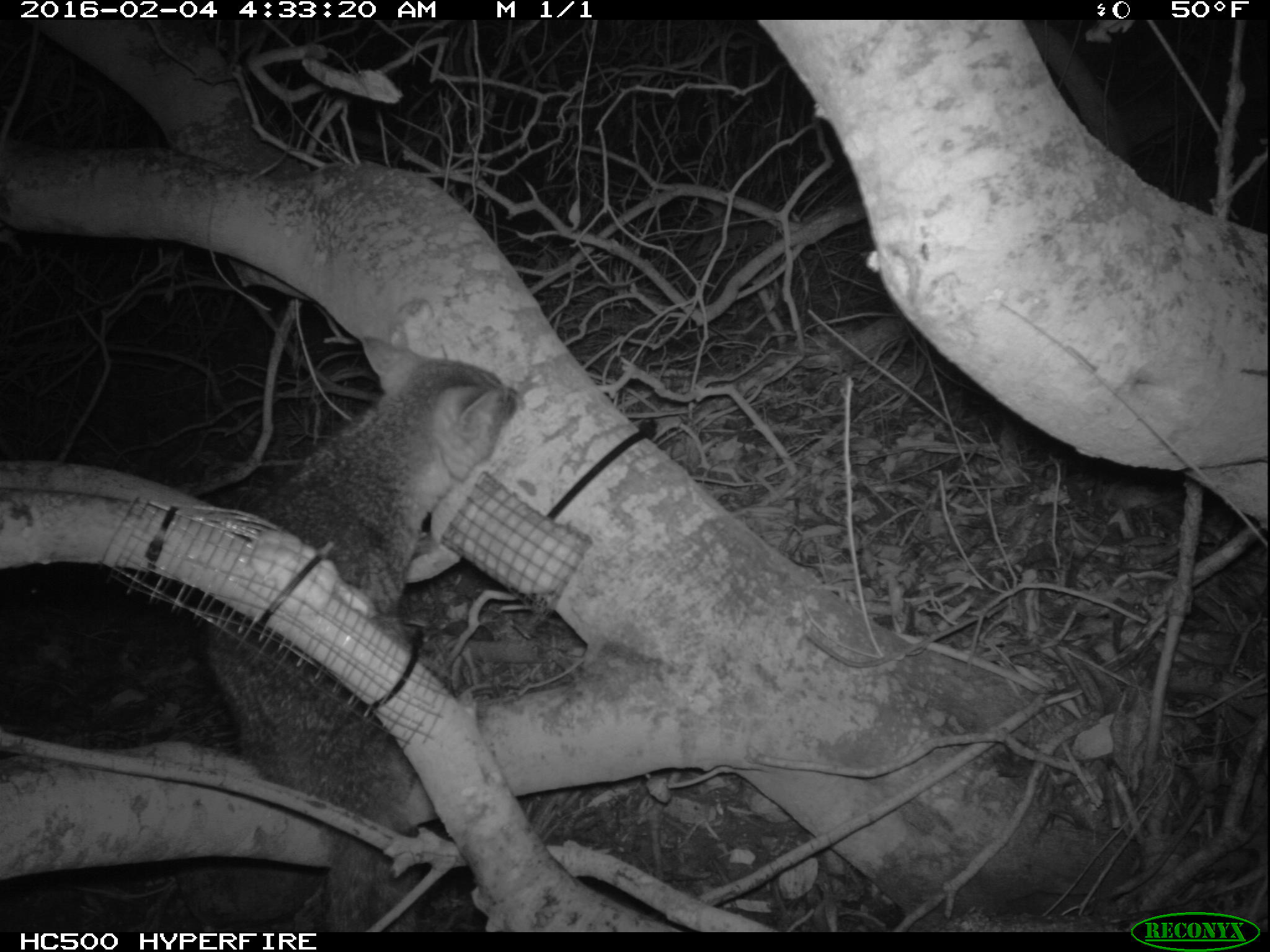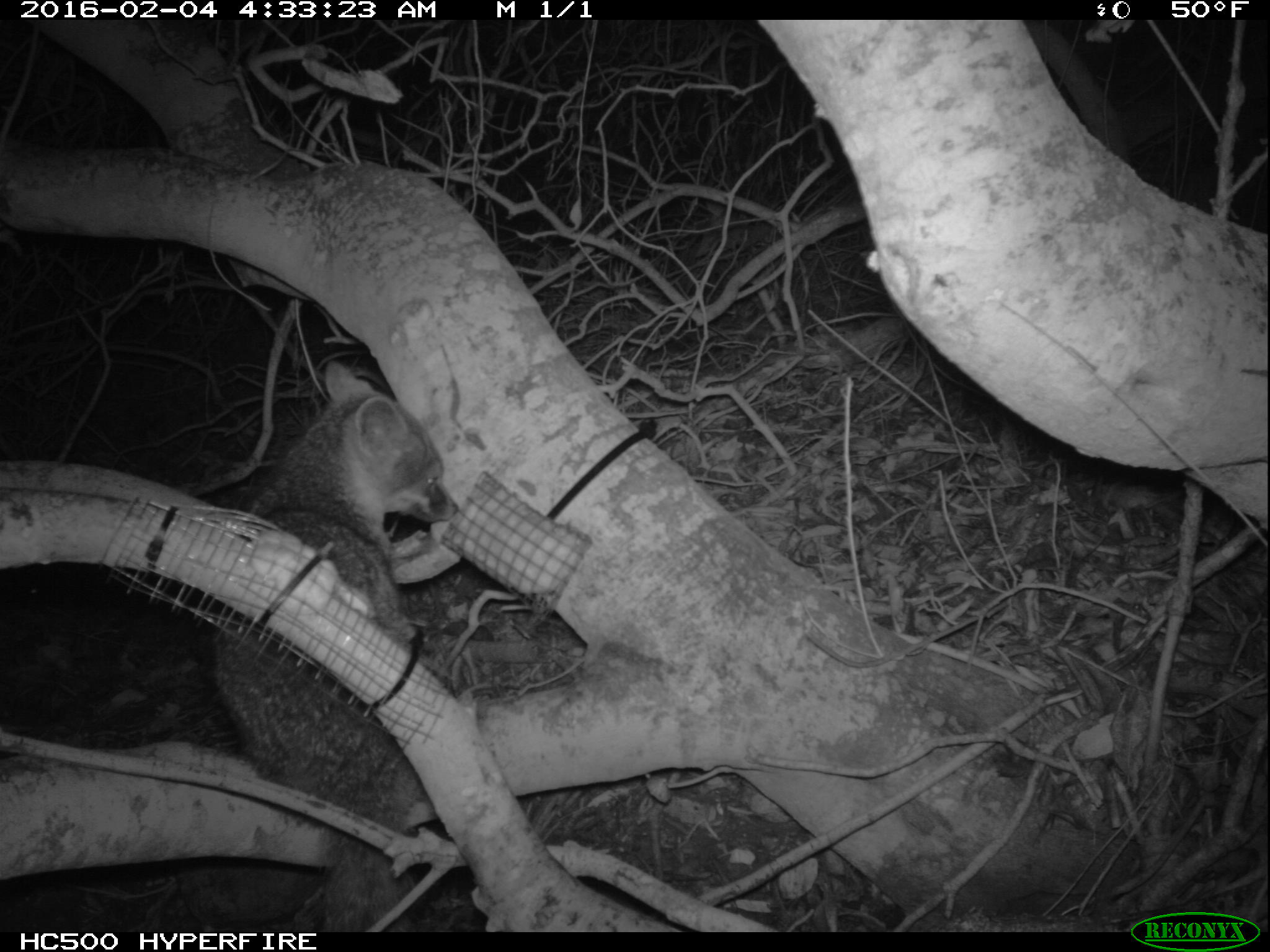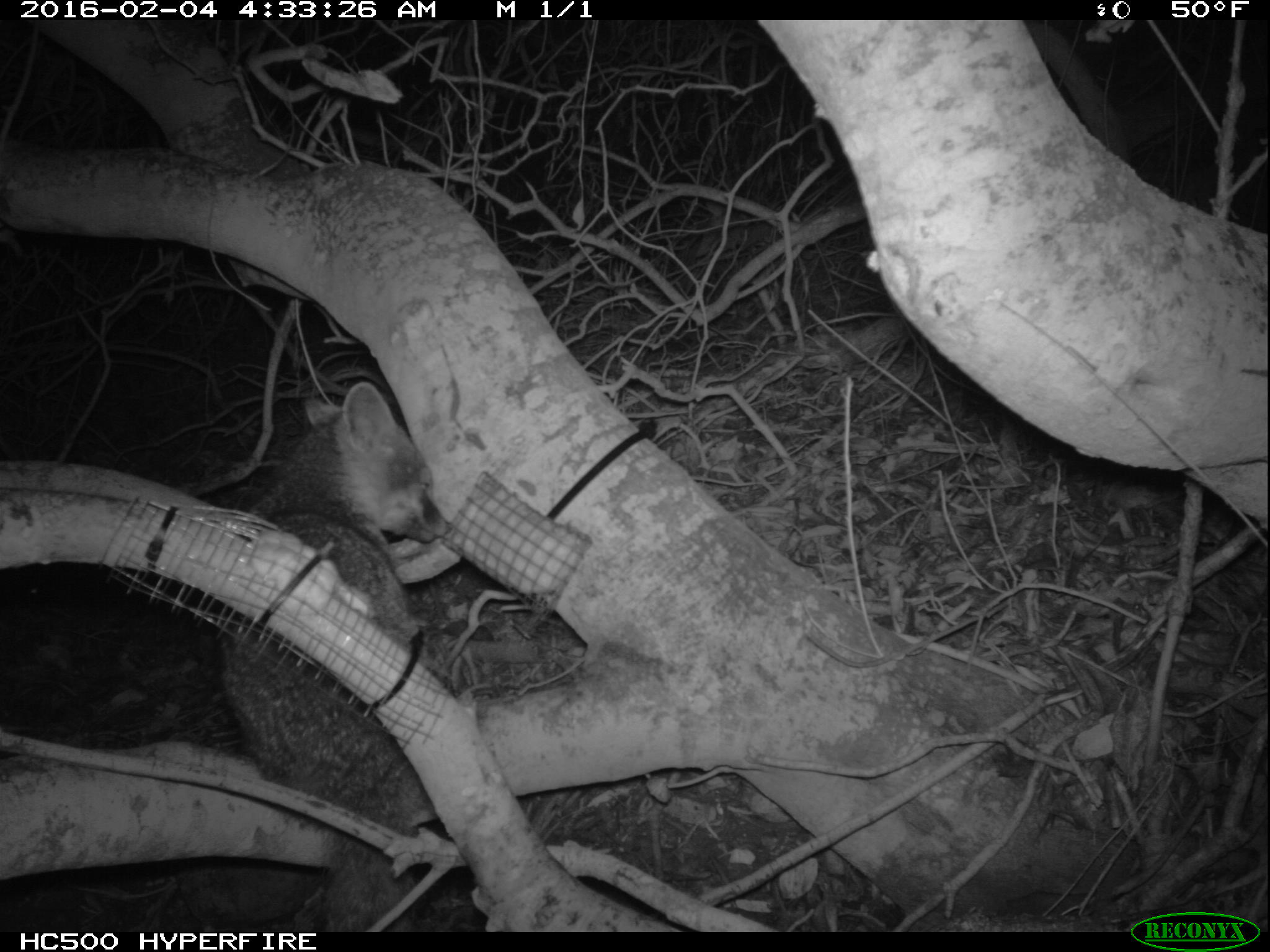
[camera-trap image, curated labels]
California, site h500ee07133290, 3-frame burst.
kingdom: Animalia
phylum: Chordata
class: Mammalia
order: Carnivora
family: Canidae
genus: Urocyon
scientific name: Urocyon littoralis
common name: island fox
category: fox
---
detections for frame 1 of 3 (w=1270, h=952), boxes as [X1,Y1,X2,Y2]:
fox: [201,333,526,933]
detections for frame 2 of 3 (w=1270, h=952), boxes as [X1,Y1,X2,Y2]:
fox: [211,357,462,930]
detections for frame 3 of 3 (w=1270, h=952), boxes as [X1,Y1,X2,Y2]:
fox: [214,382,451,932]